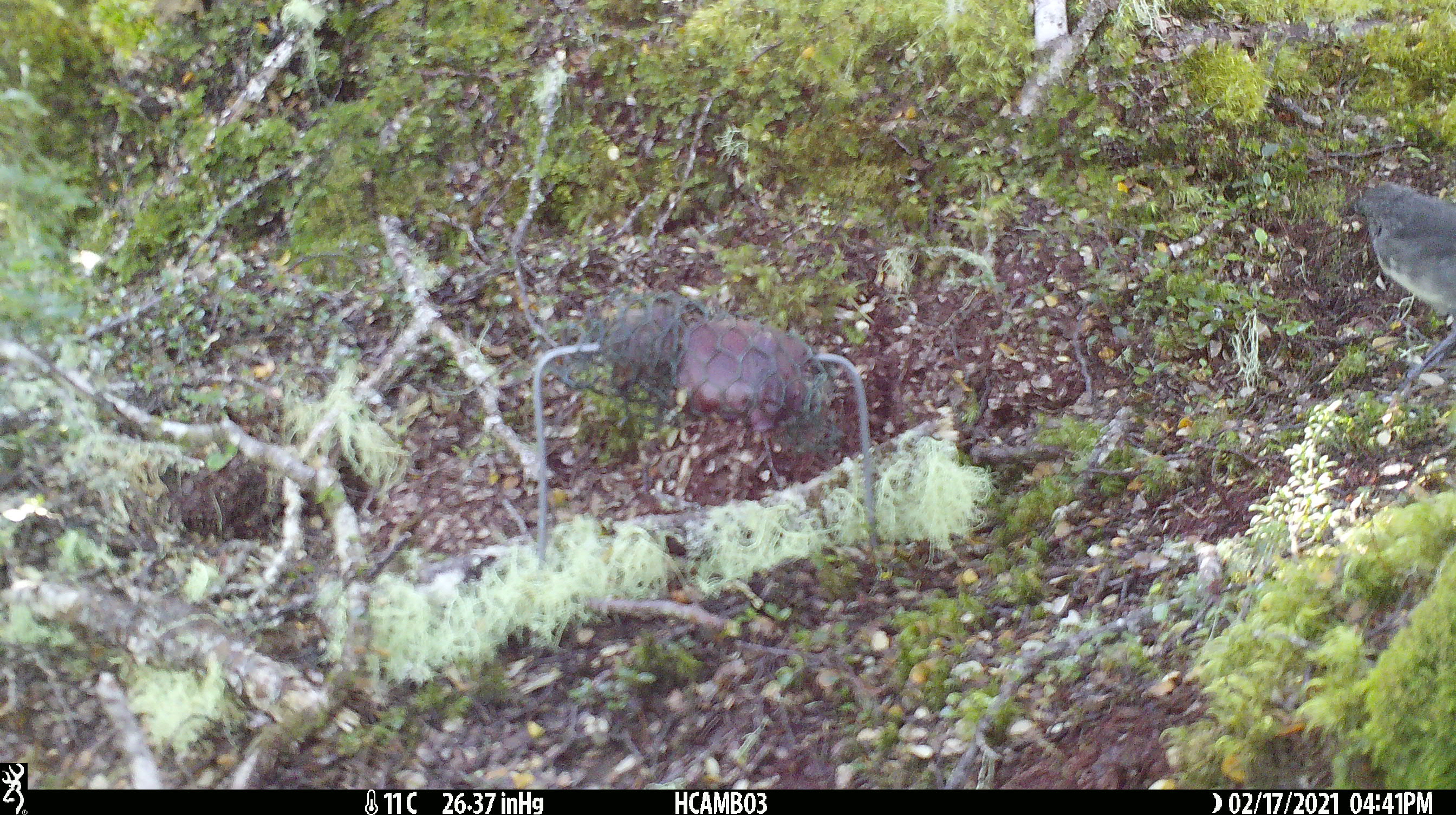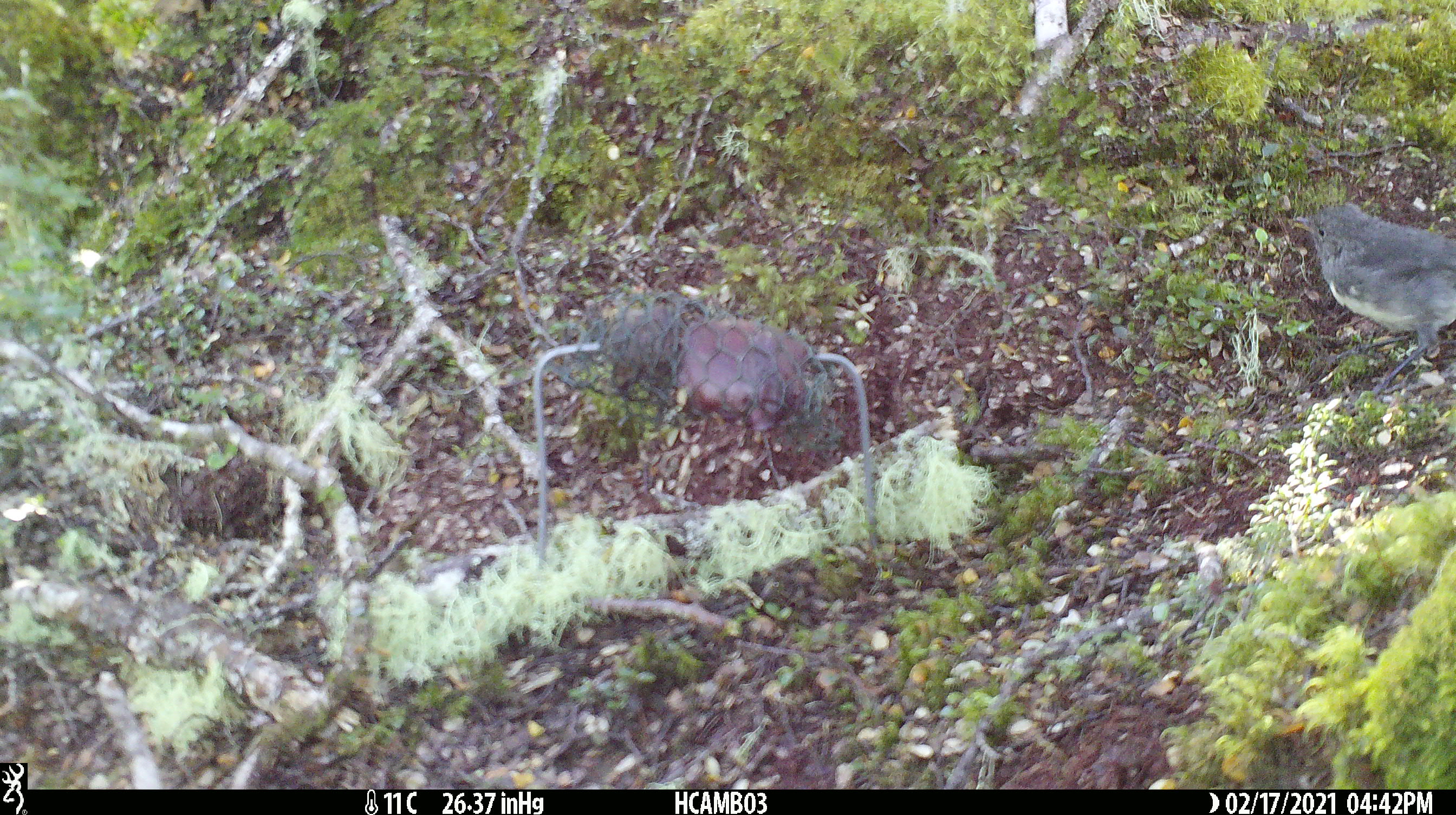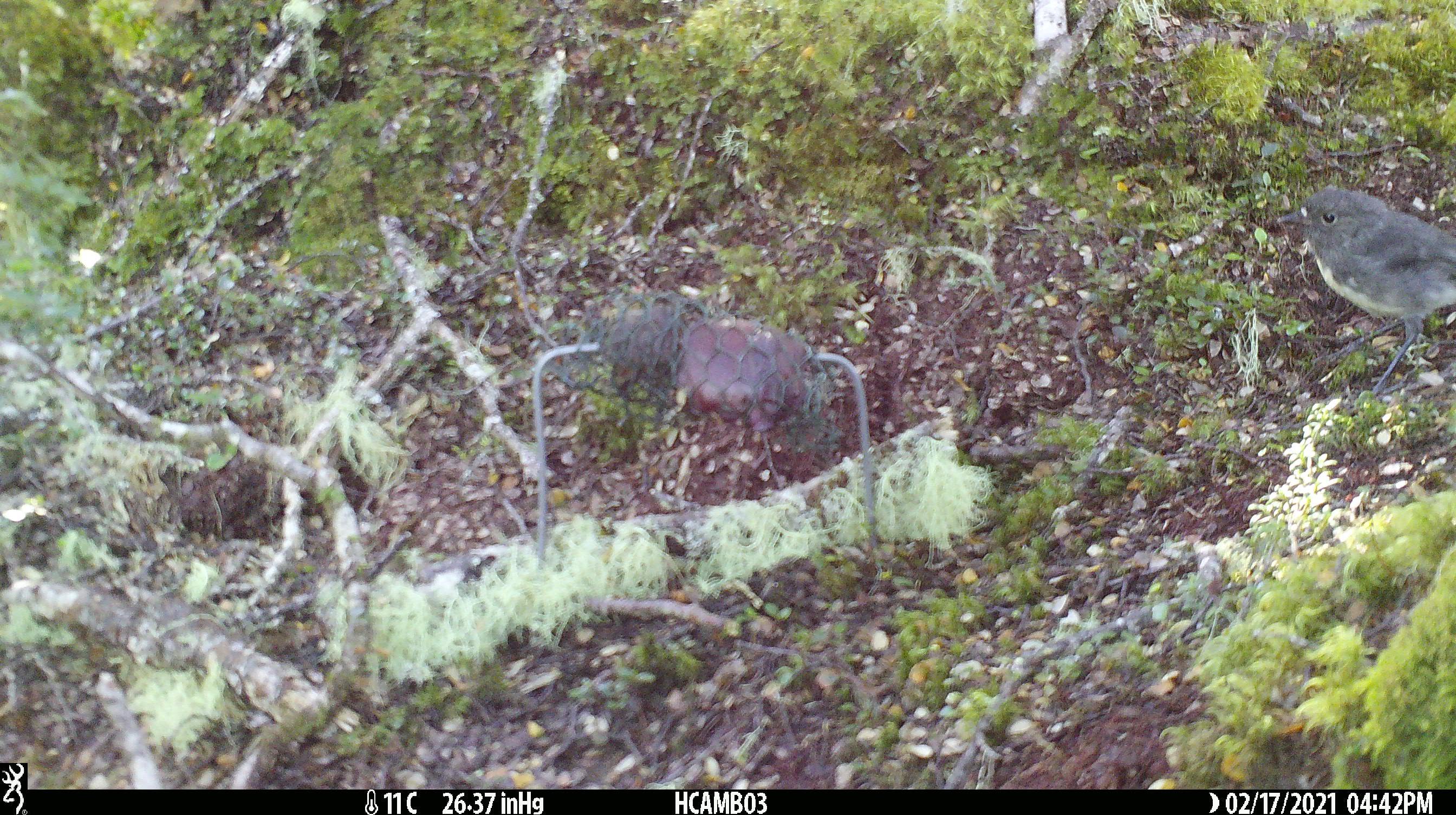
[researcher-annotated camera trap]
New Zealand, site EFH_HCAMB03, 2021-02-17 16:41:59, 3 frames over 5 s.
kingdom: Animalia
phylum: Chordata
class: Aves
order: Passeriformes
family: Petroicidae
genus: Petroica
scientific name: Petroica australis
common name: new zealand robin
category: robin